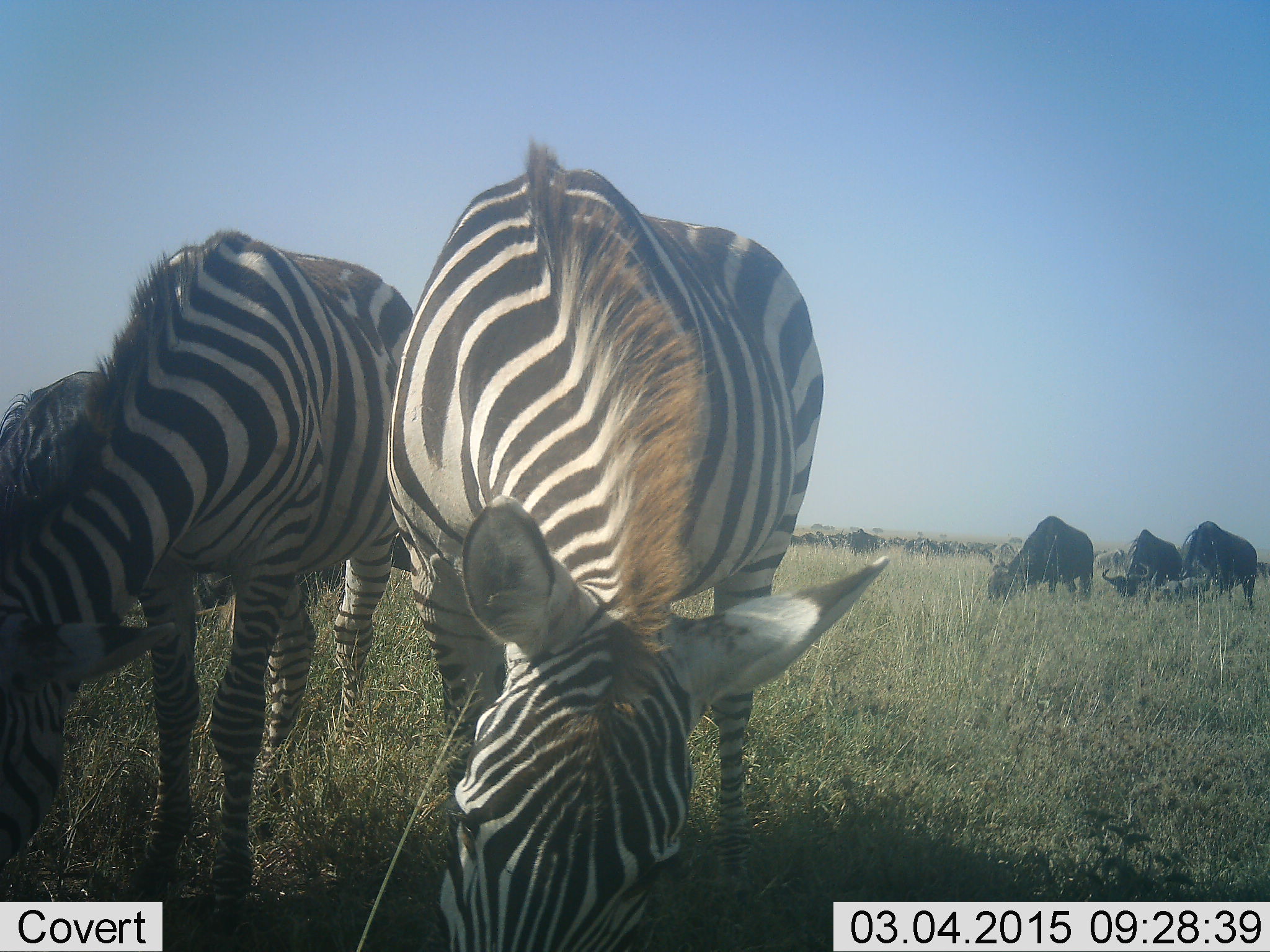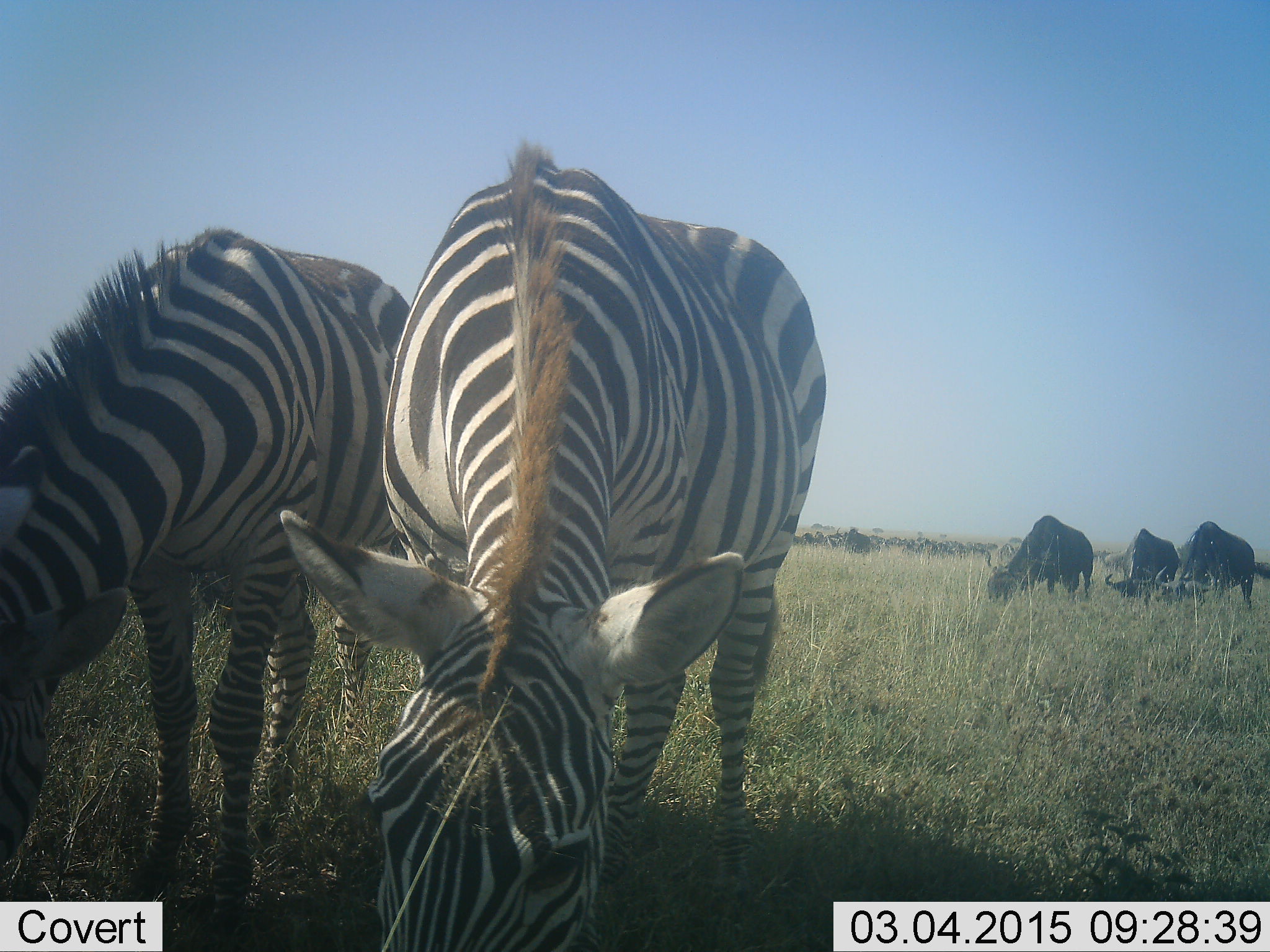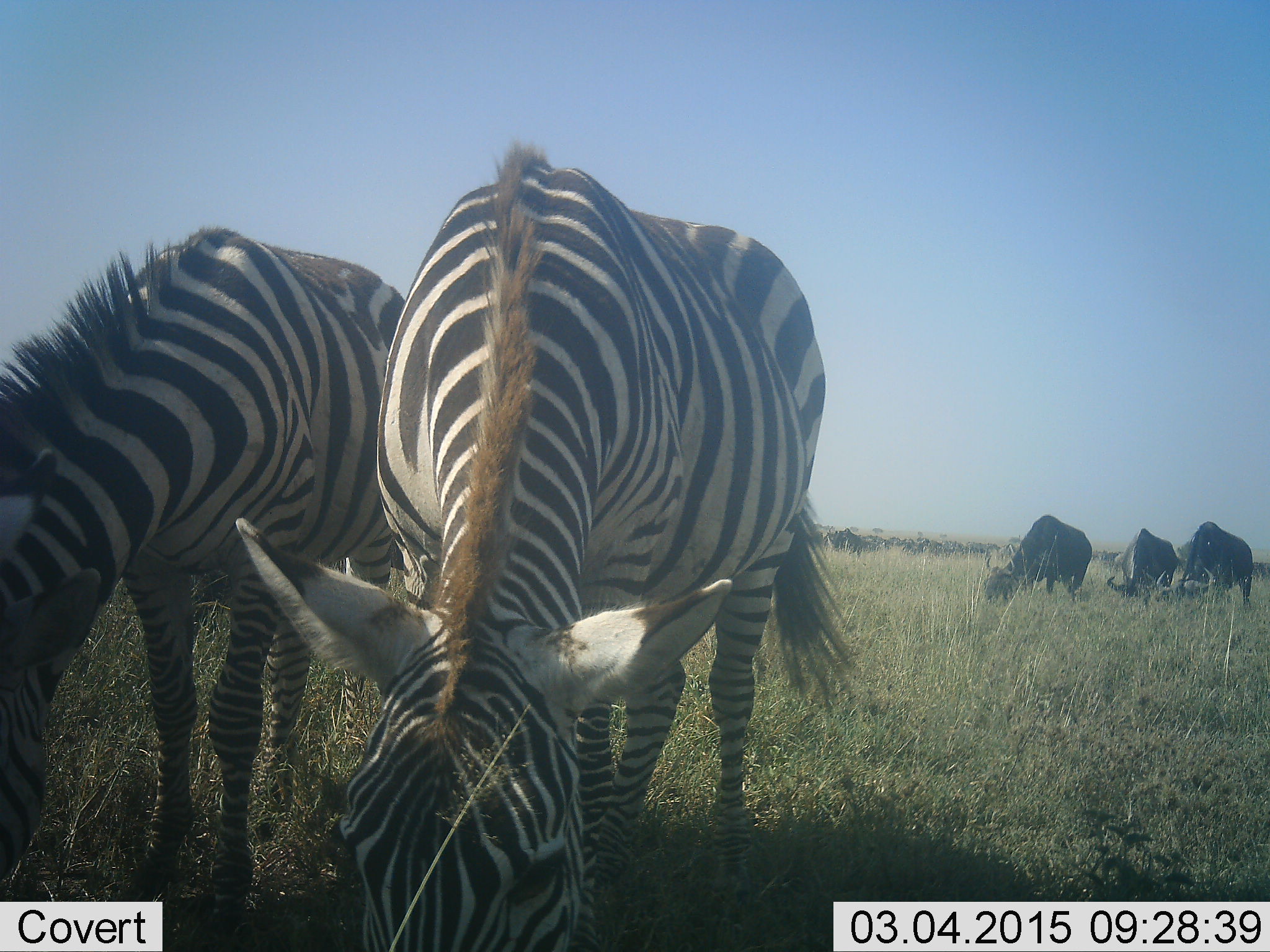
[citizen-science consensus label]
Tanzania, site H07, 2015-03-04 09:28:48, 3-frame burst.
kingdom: Animalia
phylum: Chordata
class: Mammalia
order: Artiodactyla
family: Bovidae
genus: Connochaetes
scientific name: Connochaetes taurinus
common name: blue wildebeest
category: wildebeest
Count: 4.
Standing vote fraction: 0%.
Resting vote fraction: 0%.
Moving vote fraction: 0%.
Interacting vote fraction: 0%.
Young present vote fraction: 0%.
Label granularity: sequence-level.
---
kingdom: Animalia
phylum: Chordata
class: Mammalia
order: Perissodactyla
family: Equidae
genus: Equus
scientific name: Equus quagga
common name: plains zebra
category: zebra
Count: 2.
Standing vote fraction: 8%.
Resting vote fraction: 0%.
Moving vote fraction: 0%.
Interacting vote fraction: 0%.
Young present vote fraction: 0%.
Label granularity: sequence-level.